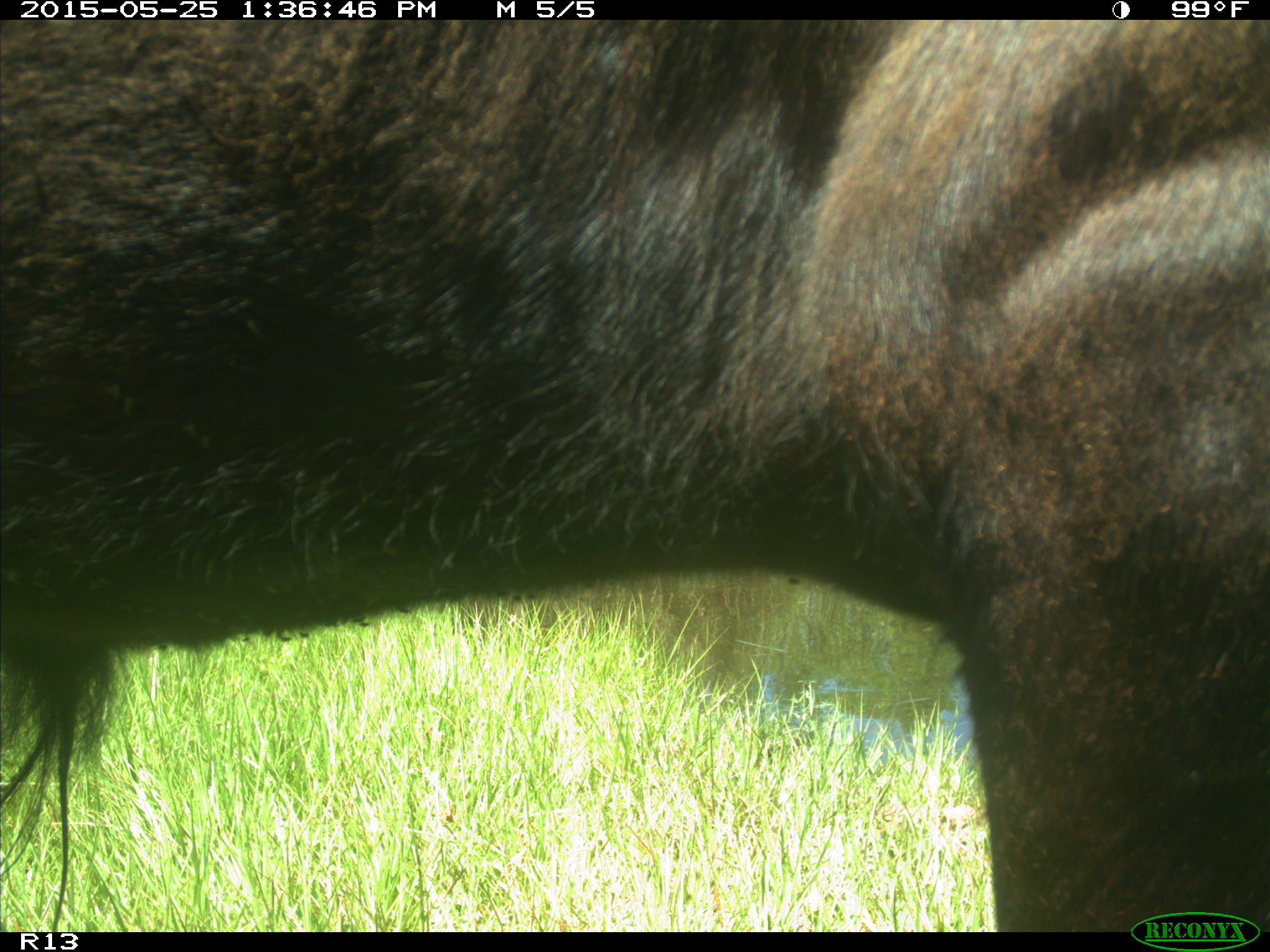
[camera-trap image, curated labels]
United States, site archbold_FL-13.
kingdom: Animalia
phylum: Chordata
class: Mammalia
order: Artiodactyla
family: Bovidae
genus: Bos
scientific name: Bos taurus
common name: domestic cow